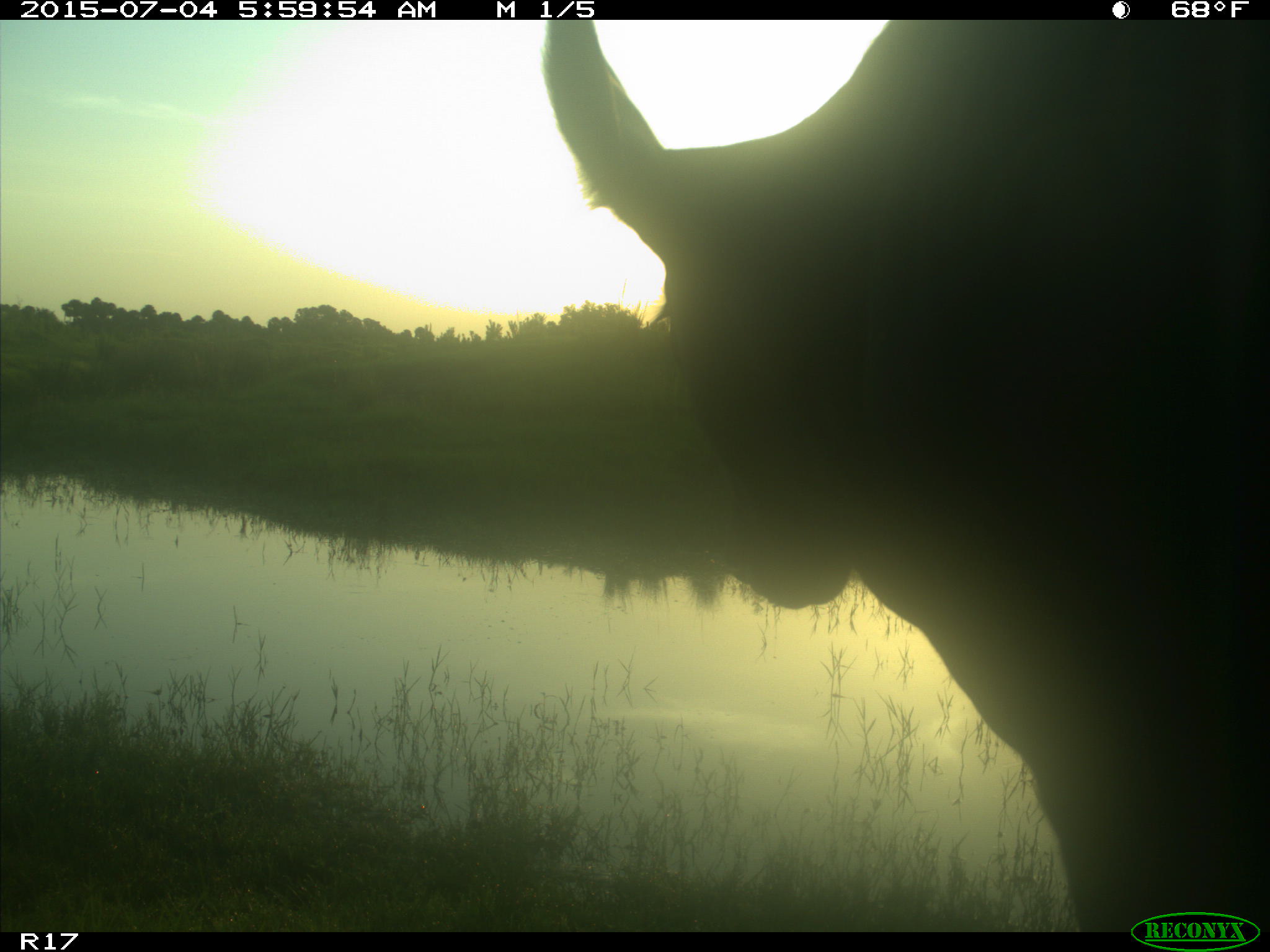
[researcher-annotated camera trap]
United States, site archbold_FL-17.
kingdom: Animalia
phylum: Chordata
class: Mammalia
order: Artiodactyla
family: Bovidae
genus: Bos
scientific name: Bos taurus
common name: domestic cow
Bos taurus (domestic cow).